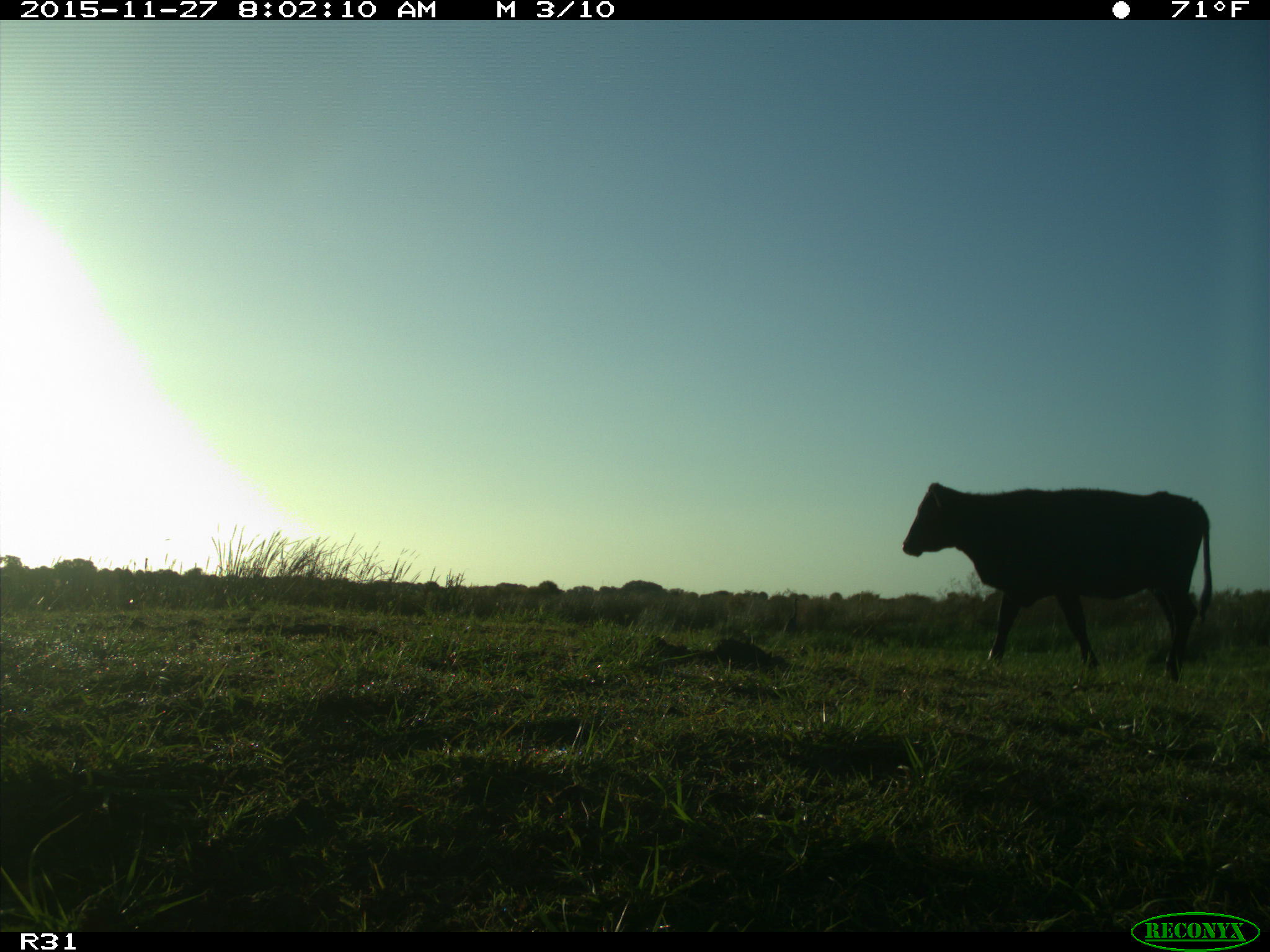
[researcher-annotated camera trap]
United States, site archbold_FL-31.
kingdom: Animalia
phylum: Chordata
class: Mammalia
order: Artiodactyla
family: Bovidae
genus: Bos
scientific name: Bos taurus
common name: domestic cow